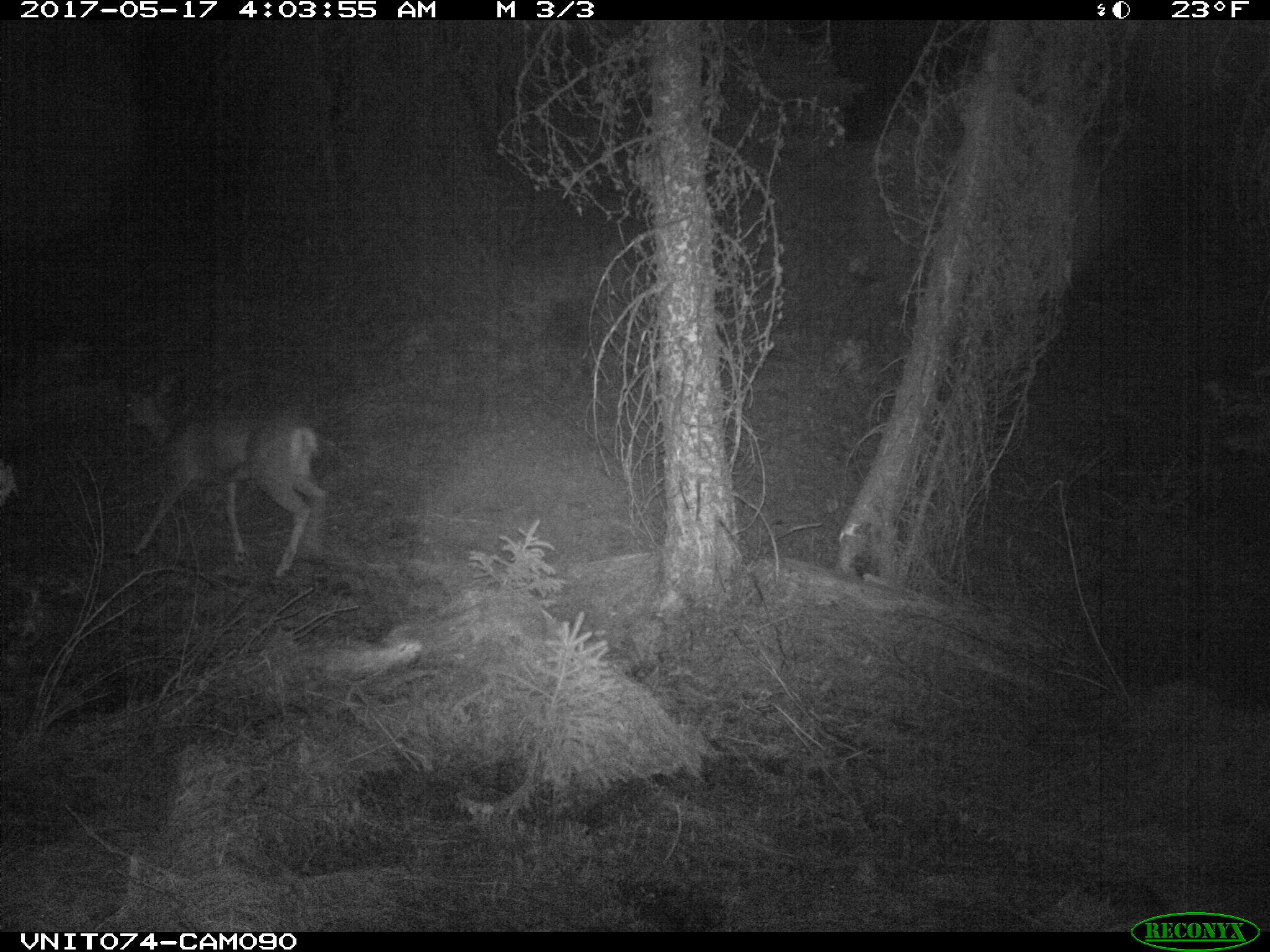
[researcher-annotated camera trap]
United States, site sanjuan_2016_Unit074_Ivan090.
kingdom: Animalia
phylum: Chordata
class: Mammalia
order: Artiodactyla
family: Cervidae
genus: Odocoileus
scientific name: Odocoileus hemionus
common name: mule deer